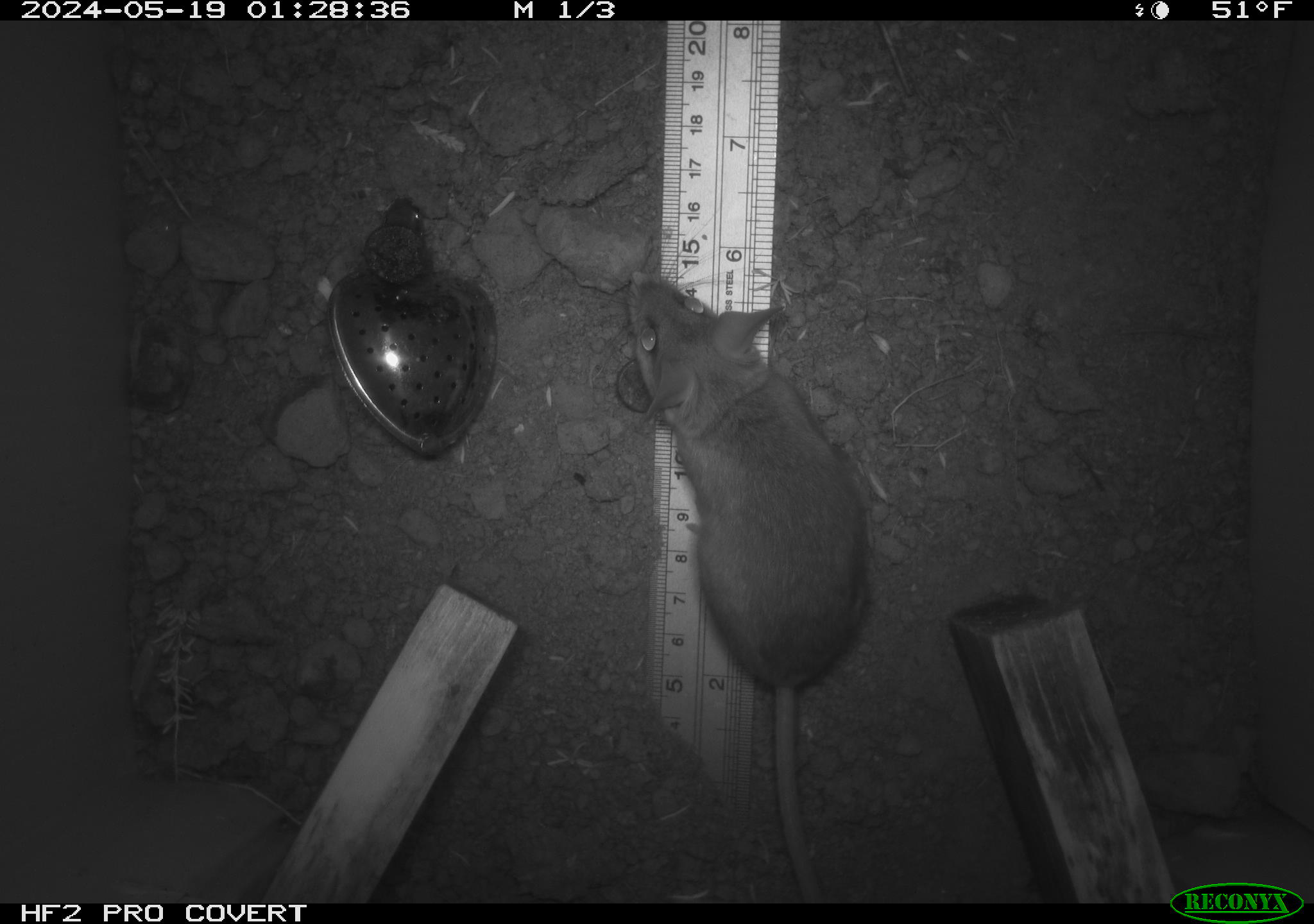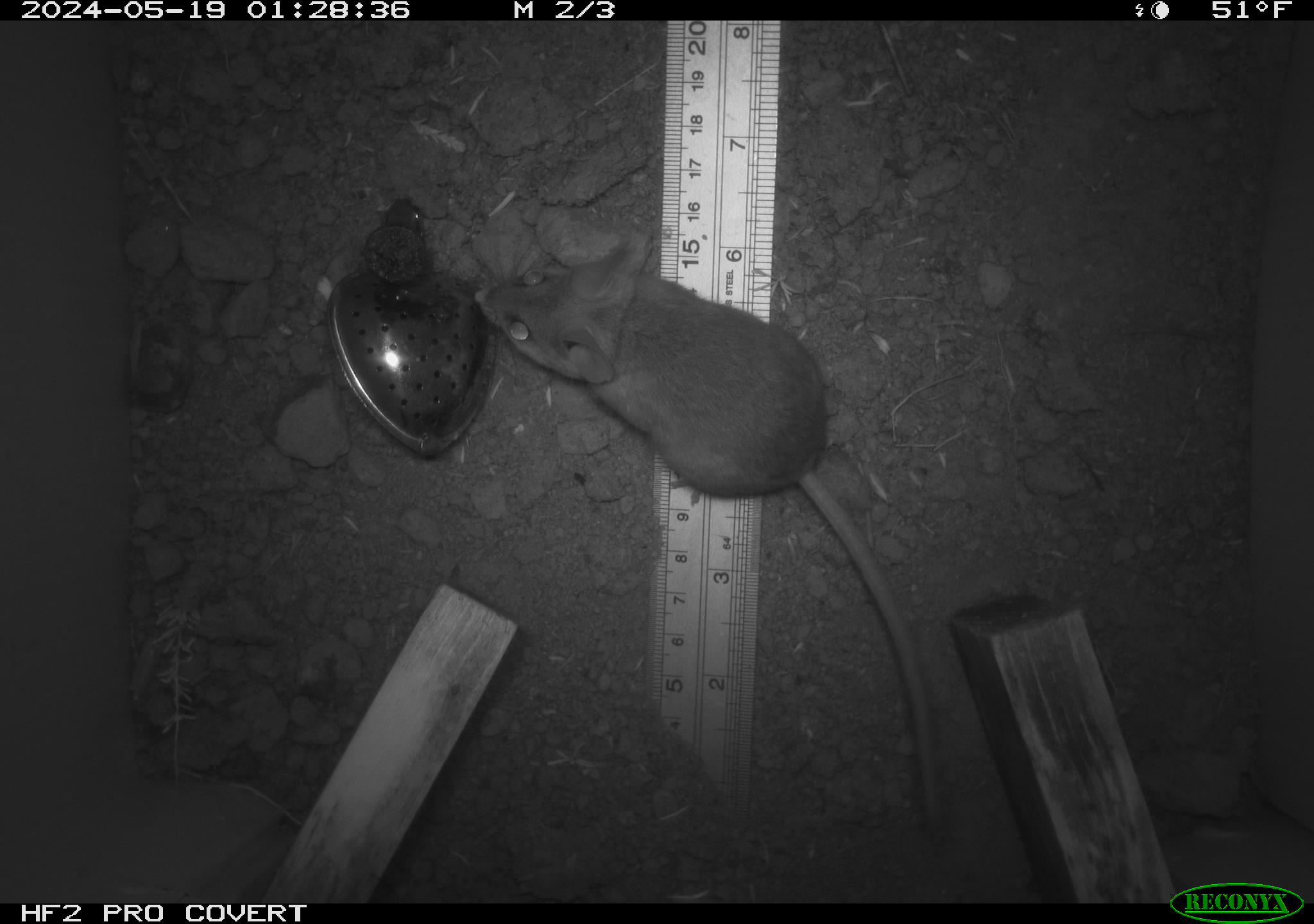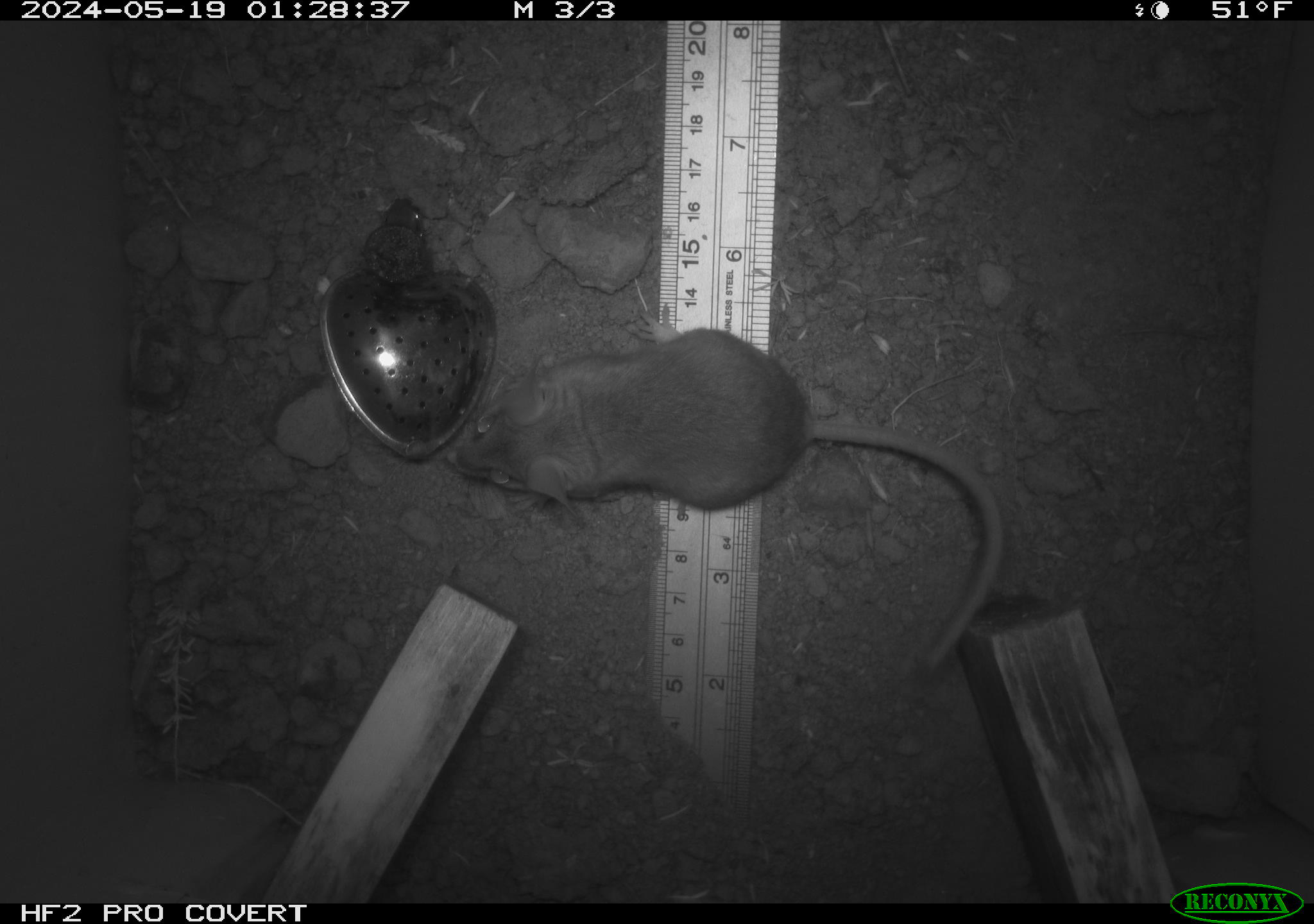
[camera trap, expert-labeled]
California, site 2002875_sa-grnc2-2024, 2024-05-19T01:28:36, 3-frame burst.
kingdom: Animalia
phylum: Chordata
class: Mammalia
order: Rodentia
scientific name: Rodentia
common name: rodent